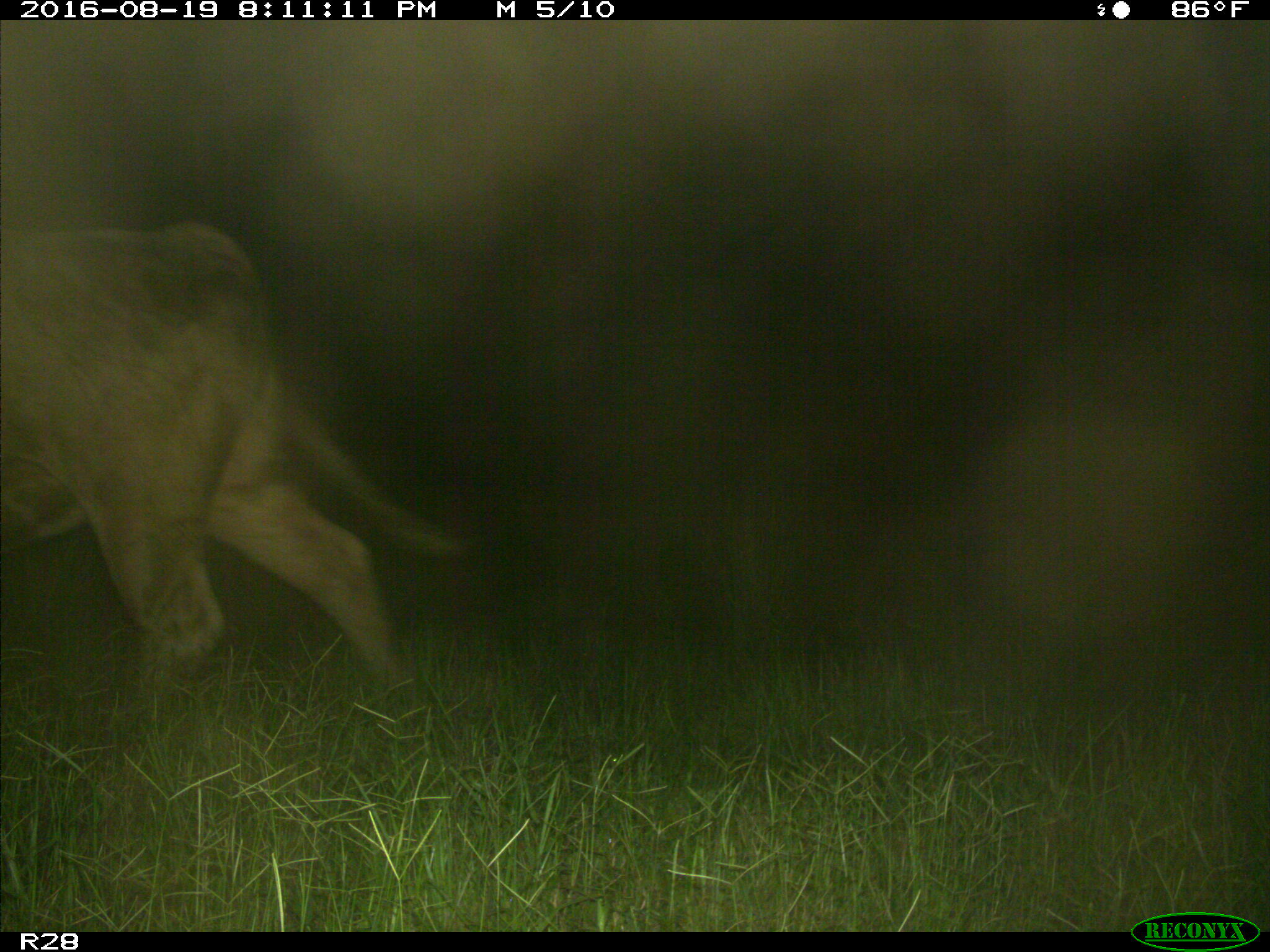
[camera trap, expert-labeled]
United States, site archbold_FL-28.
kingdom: Animalia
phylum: Chordata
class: Mammalia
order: Artiodactyla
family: Bovidae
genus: Bos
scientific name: Bos taurus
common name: domestic cow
Bos taurus (domestic cow).